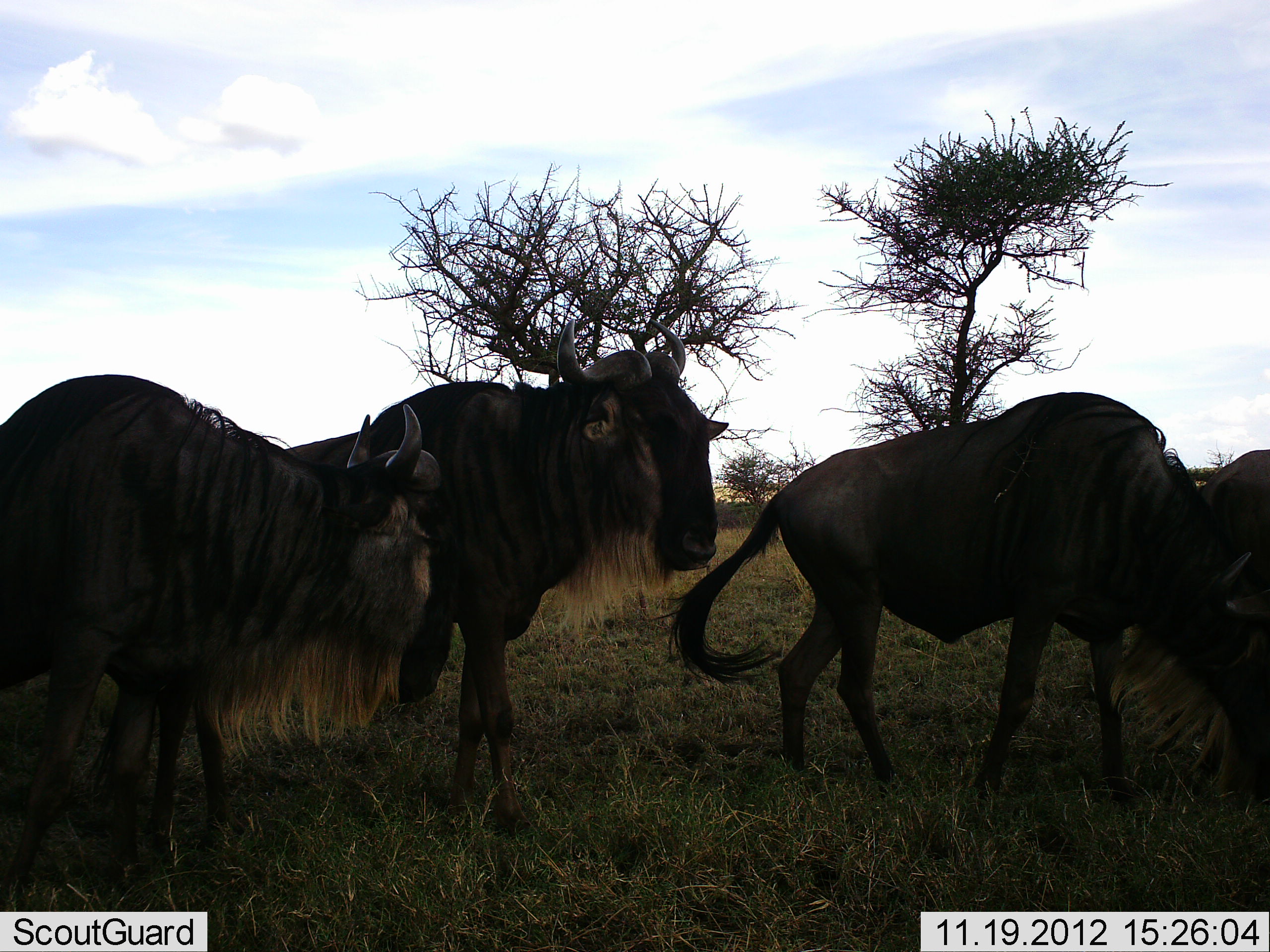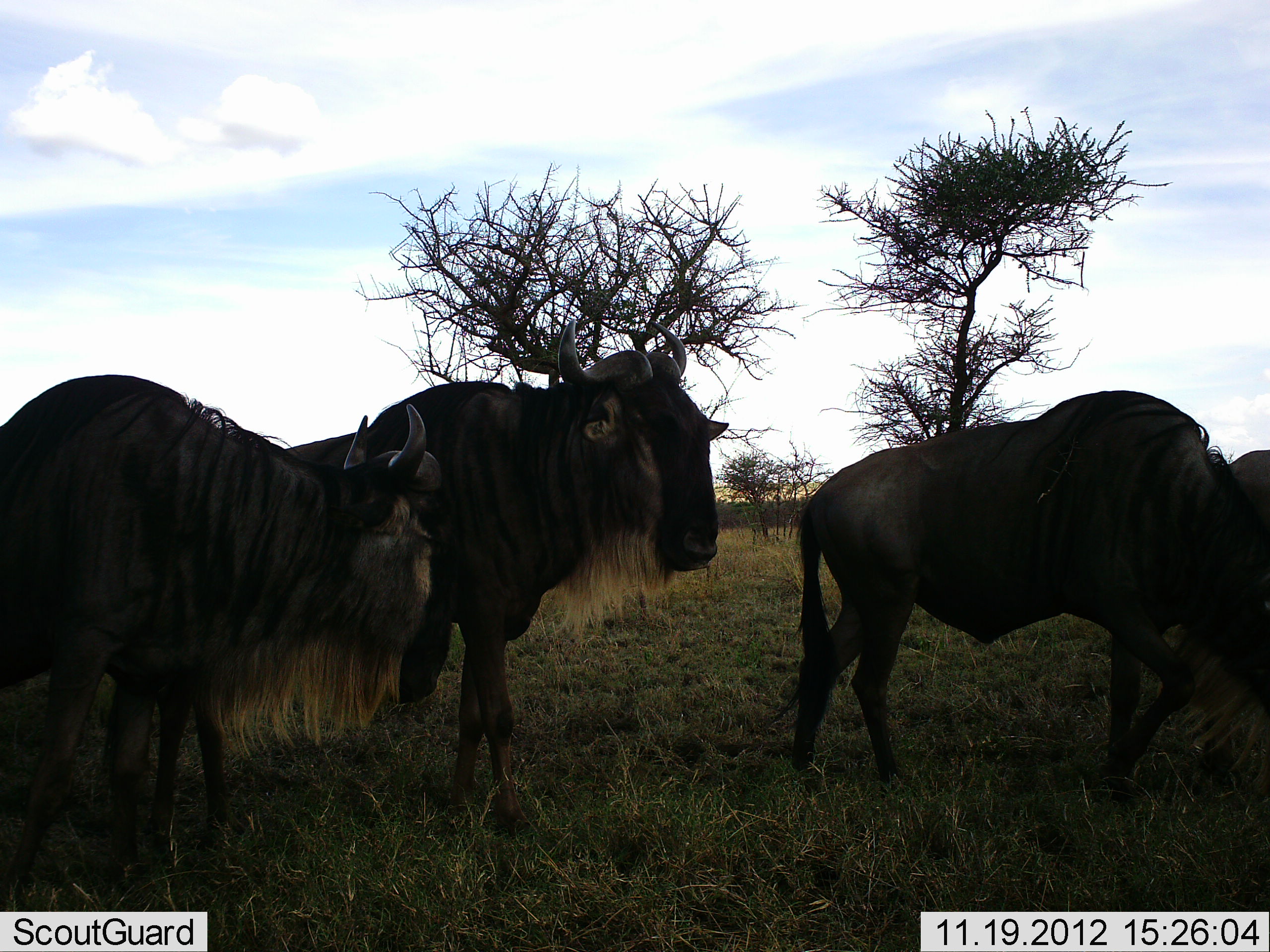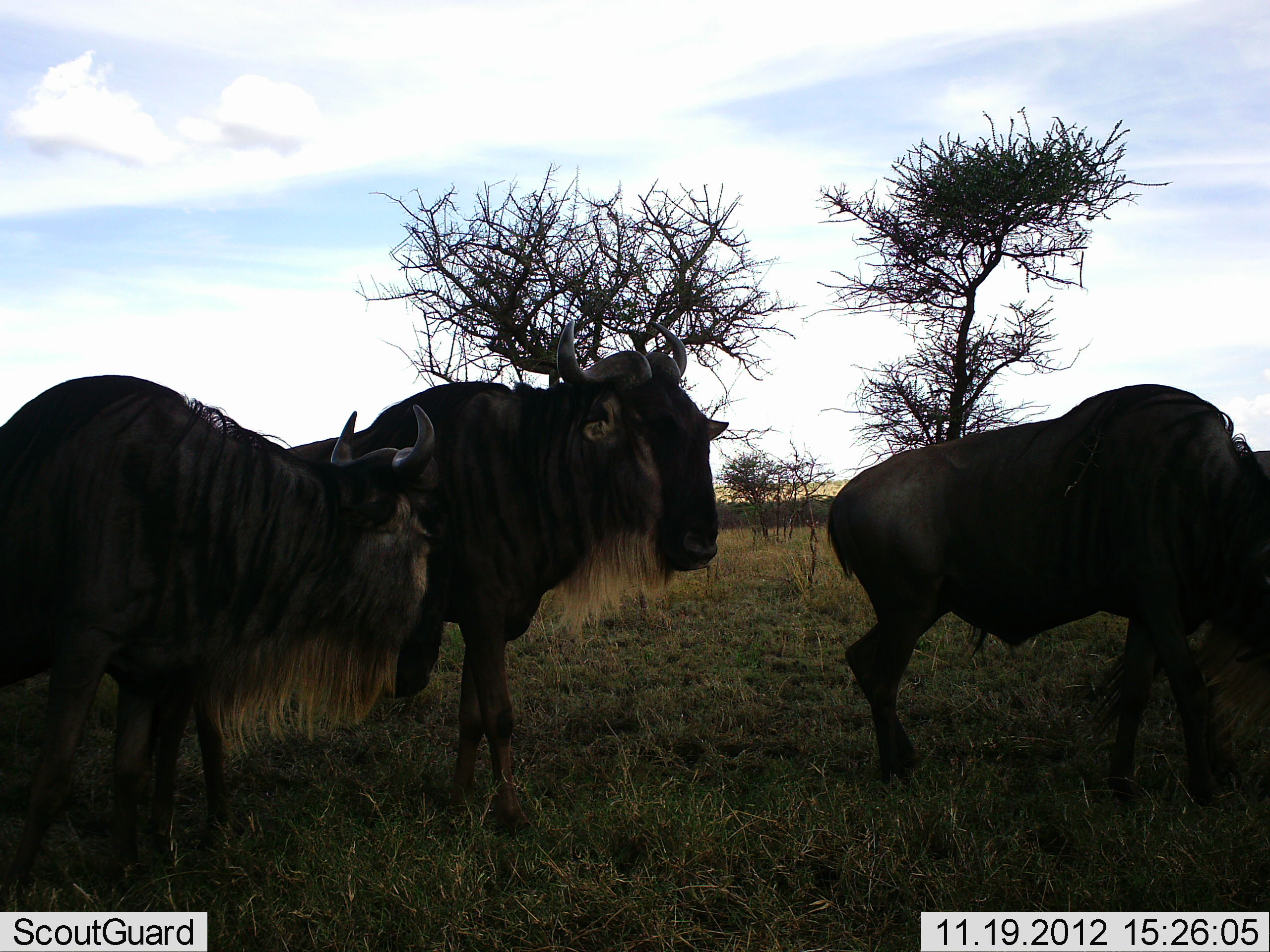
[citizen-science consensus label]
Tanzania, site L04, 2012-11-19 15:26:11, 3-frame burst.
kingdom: Animalia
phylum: Chordata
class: Mammalia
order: Artiodactyla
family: Bovidae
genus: Connochaetes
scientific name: Connochaetes taurinus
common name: blue wildebeest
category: wildebeest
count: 4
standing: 100%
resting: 0%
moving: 30%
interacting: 0%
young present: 0%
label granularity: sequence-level